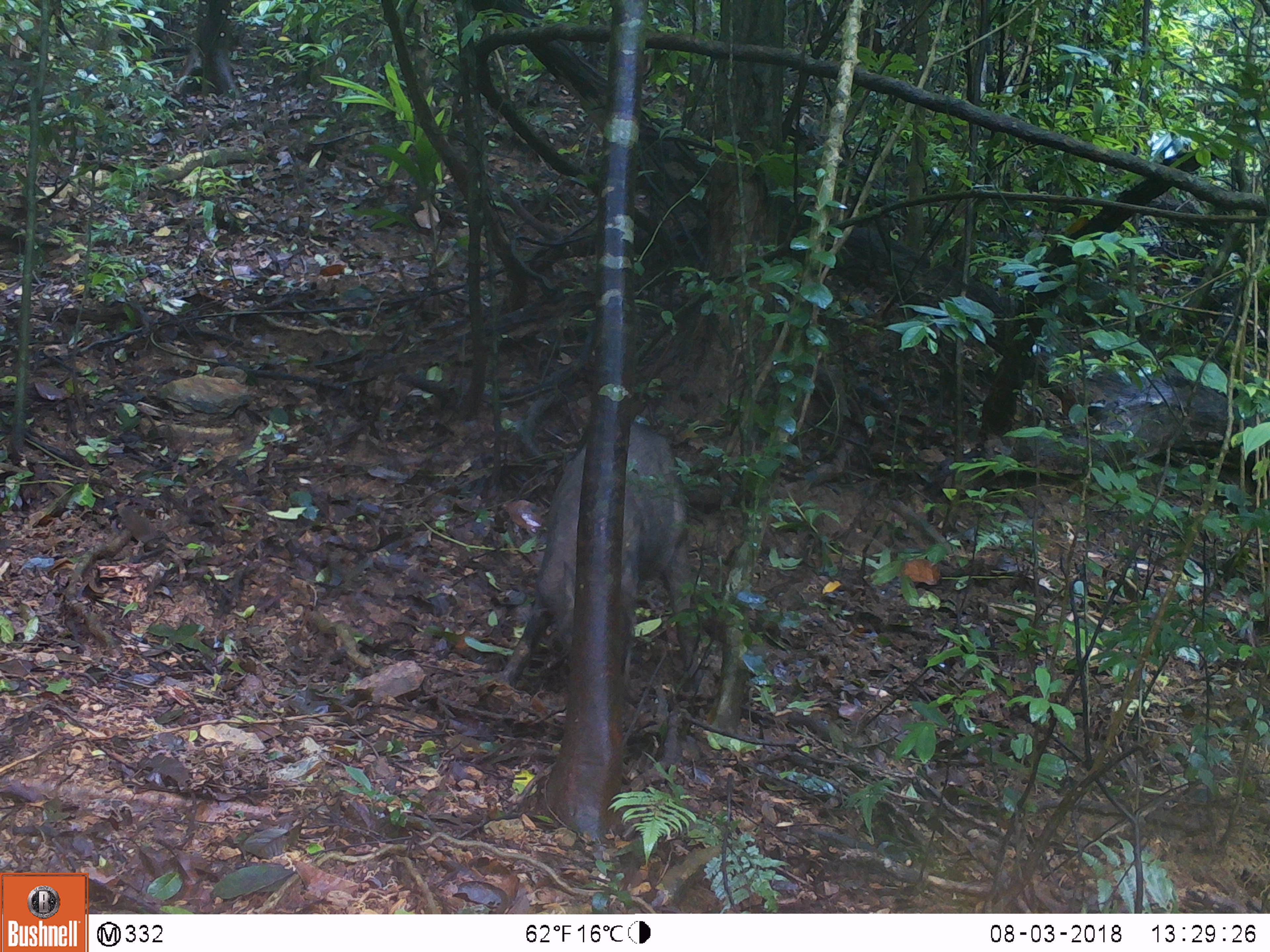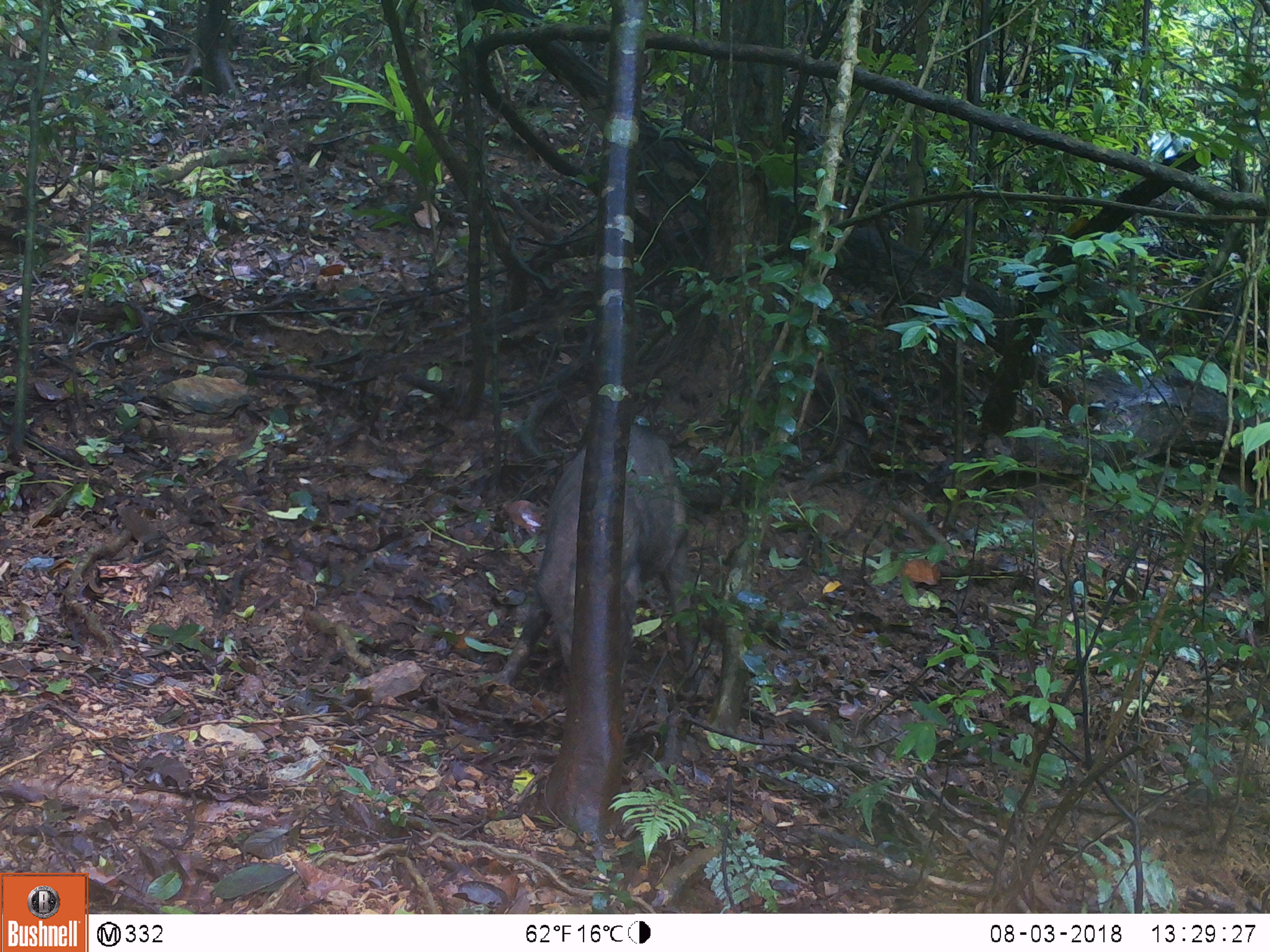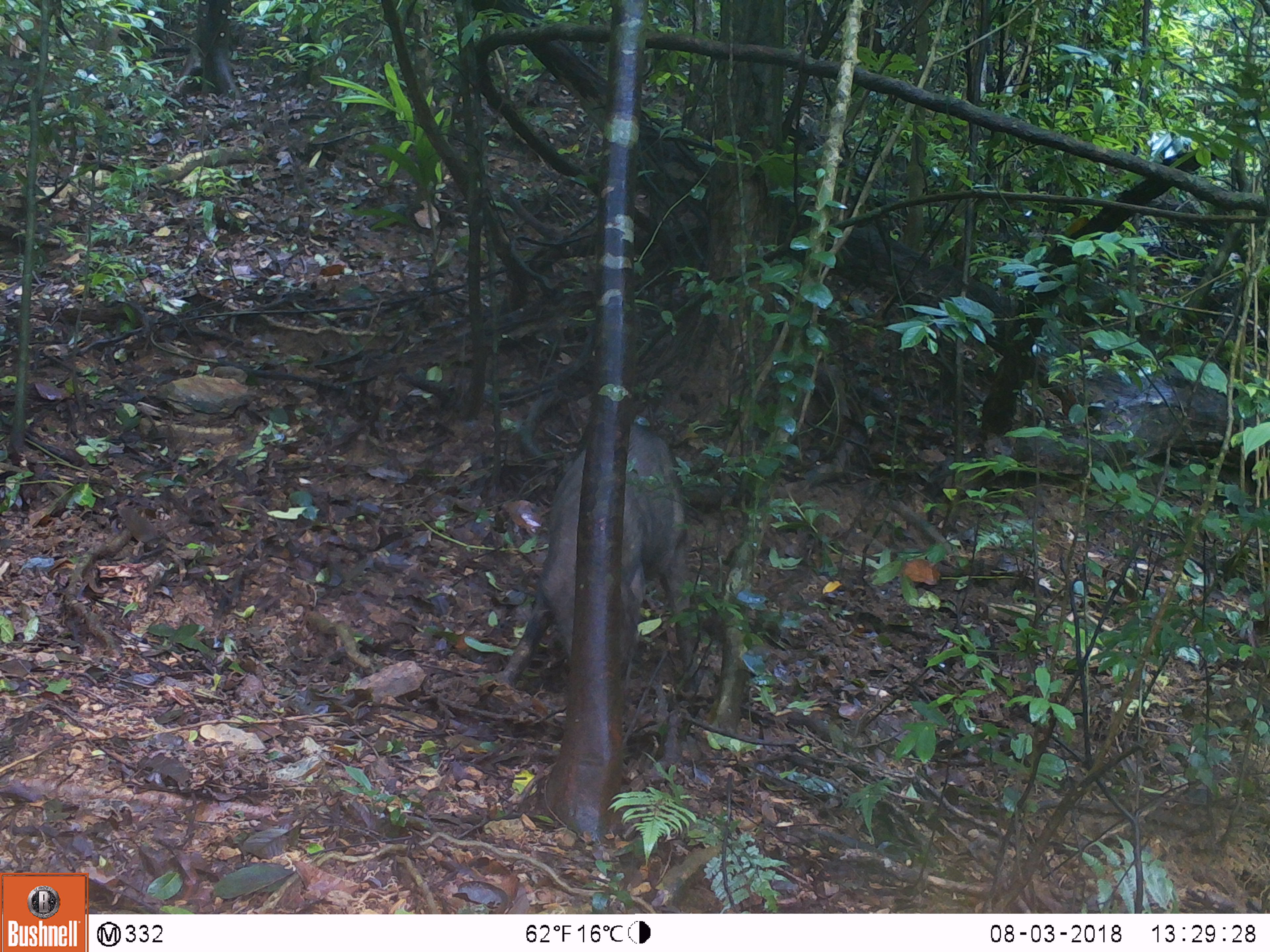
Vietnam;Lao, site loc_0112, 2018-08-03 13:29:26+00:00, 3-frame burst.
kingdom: Animalia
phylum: Chordata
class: Mammalia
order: Artiodactyla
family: Suidae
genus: Sus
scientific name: Sus scrofa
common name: eurasian wild pig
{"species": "eurasian wild pig (Sus scrofa)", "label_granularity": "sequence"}